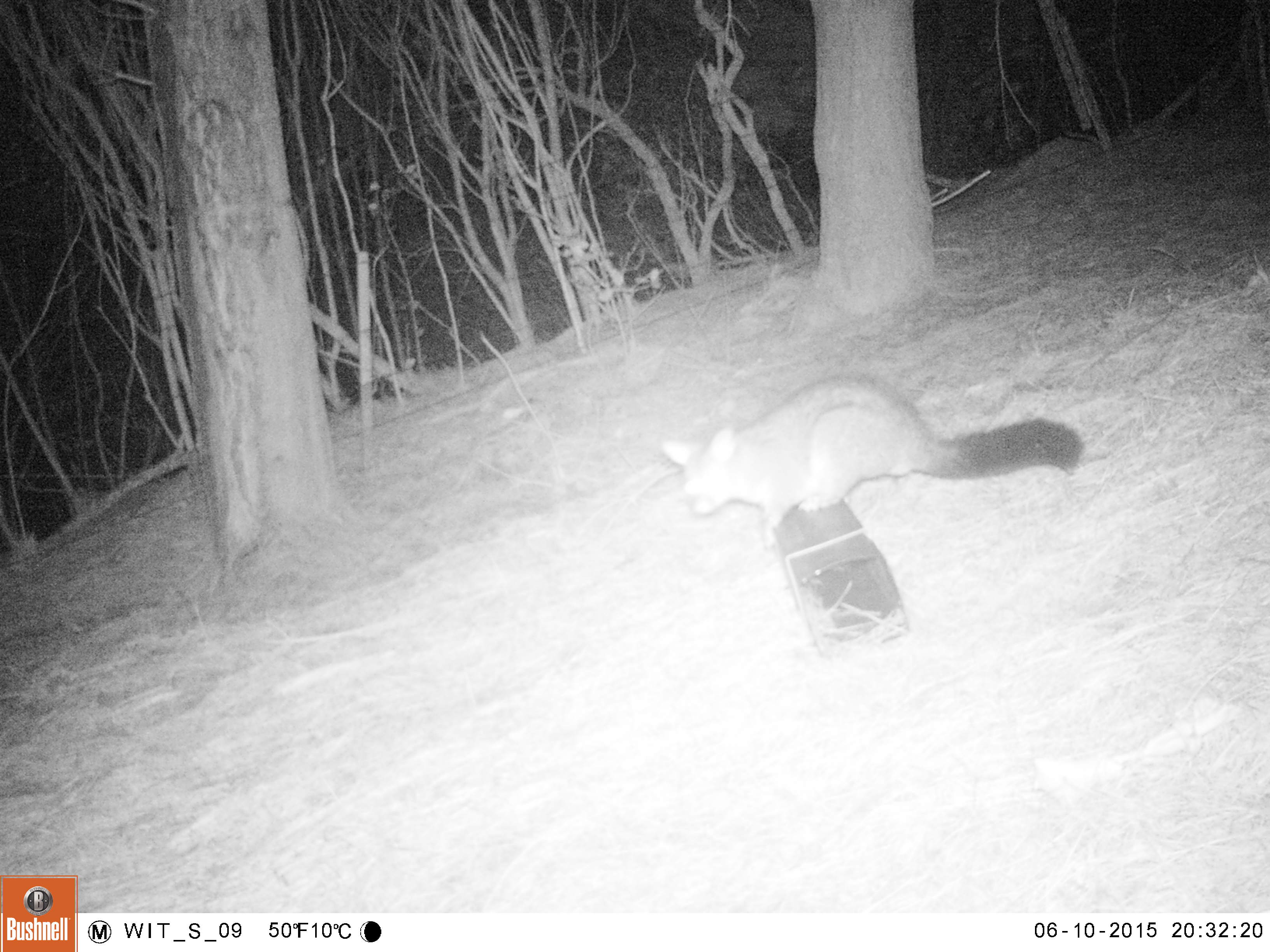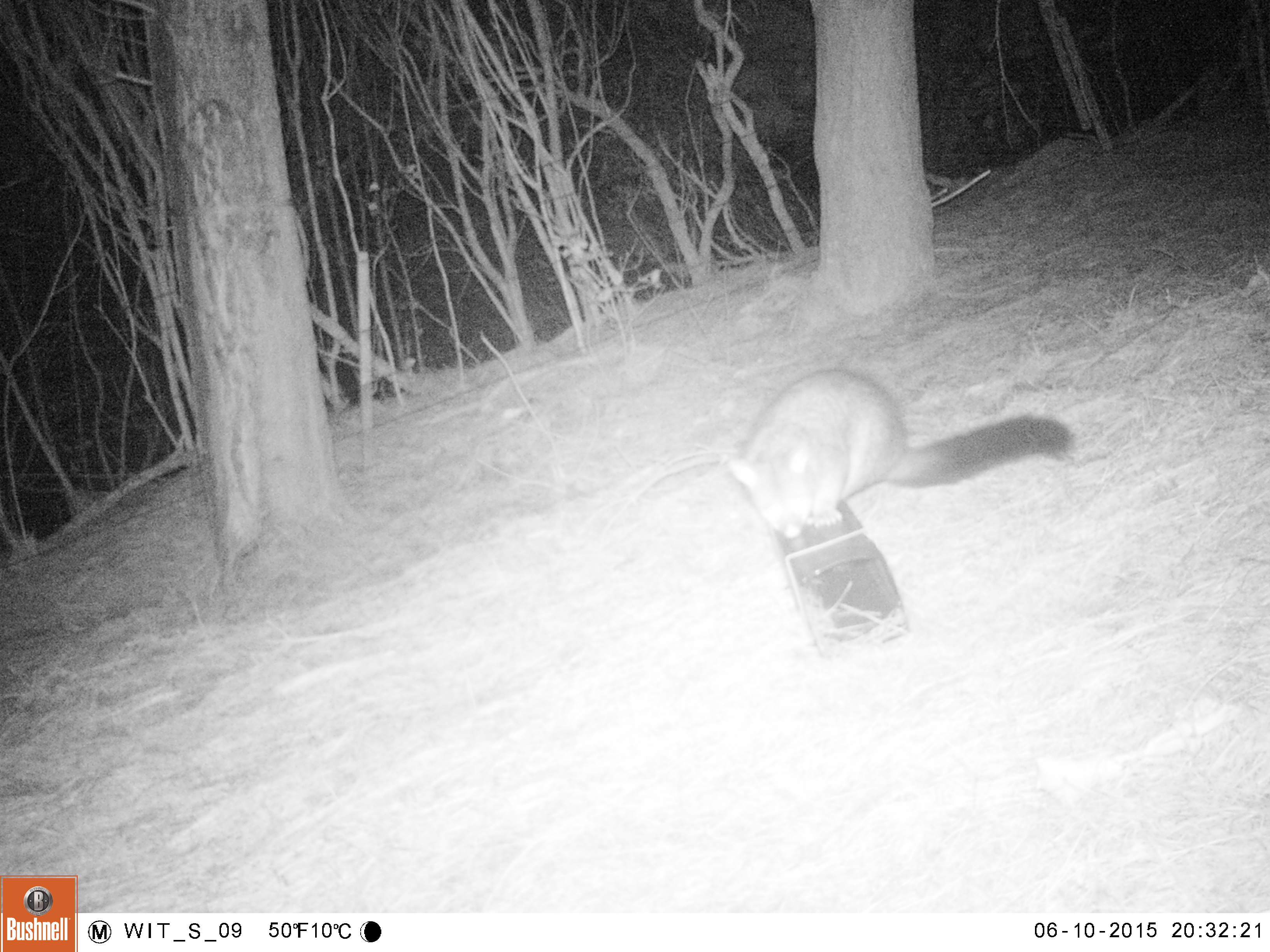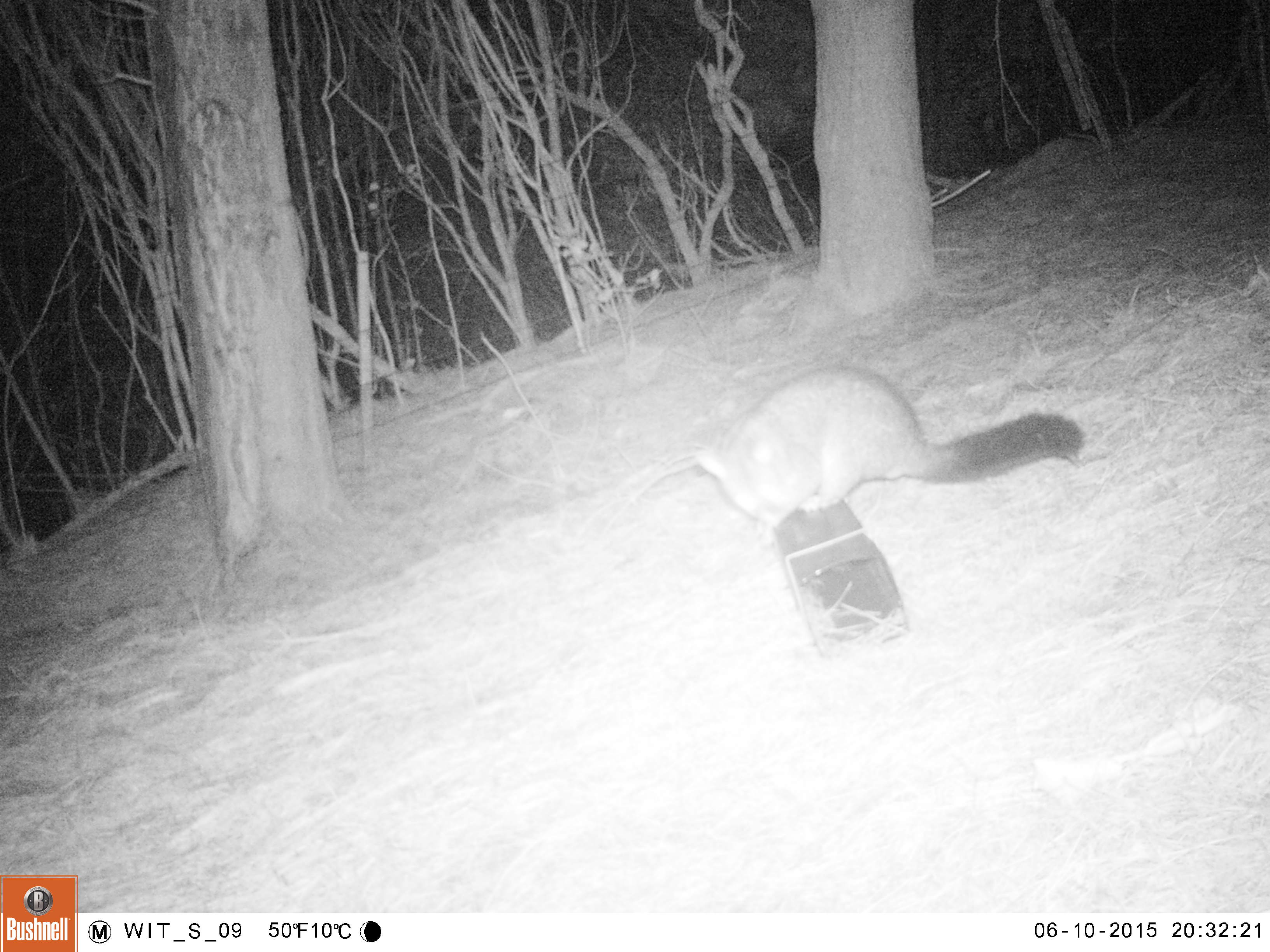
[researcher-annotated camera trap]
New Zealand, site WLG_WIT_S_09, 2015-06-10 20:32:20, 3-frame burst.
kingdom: Animalia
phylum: Chordata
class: Mammalia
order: Diprotodontia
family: Phalangeridae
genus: Trichosurus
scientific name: Trichosurus vulpecula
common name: common brushtail possum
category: possum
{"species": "possum (common brushtail possum) (Trichosurus vulpecula)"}